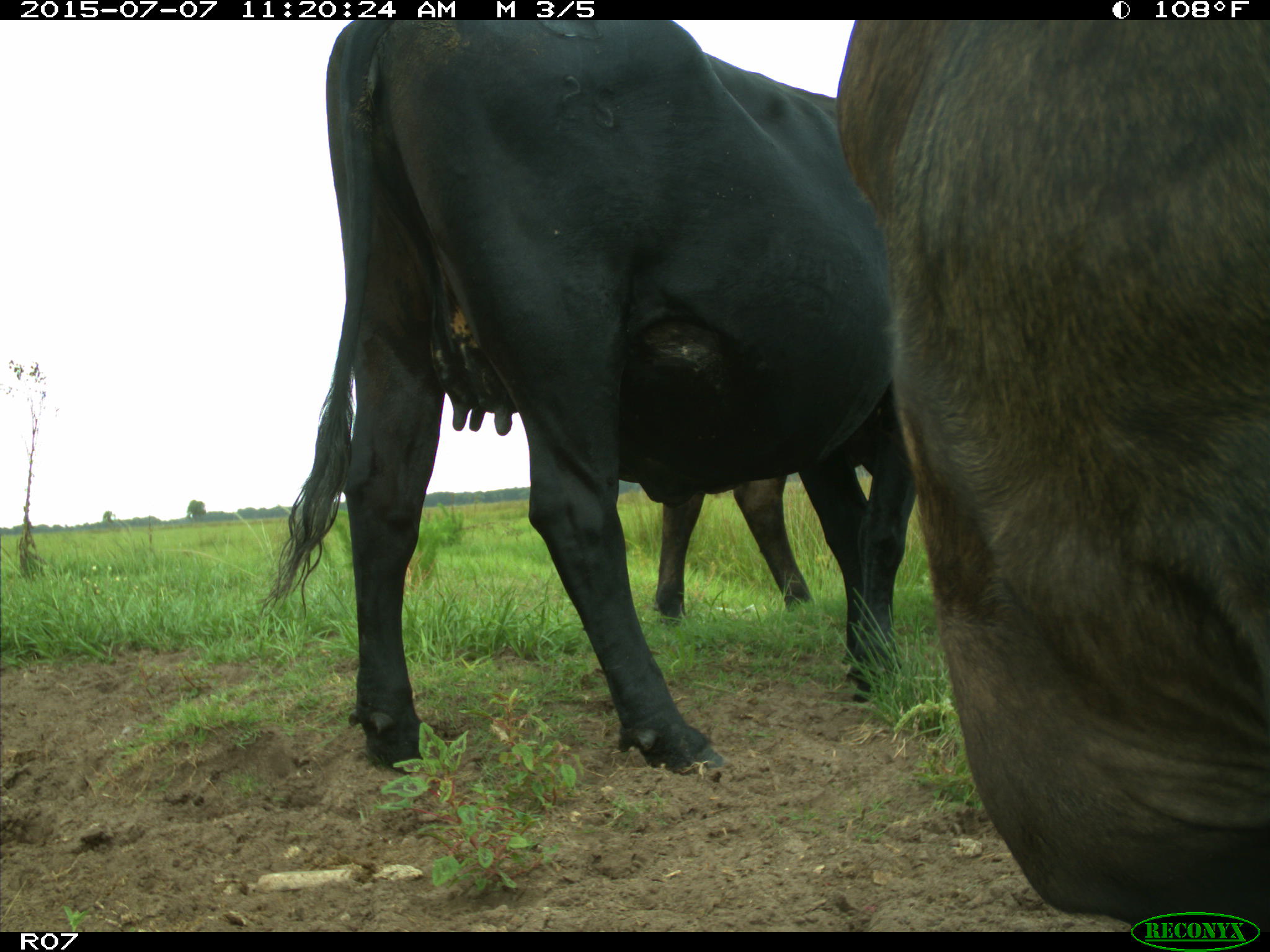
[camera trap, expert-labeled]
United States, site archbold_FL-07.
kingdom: Animalia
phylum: Chordata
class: Mammalia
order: Artiodactyla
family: Bovidae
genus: Bos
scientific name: Bos taurus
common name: domestic cow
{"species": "Bos taurus (domestic cow)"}